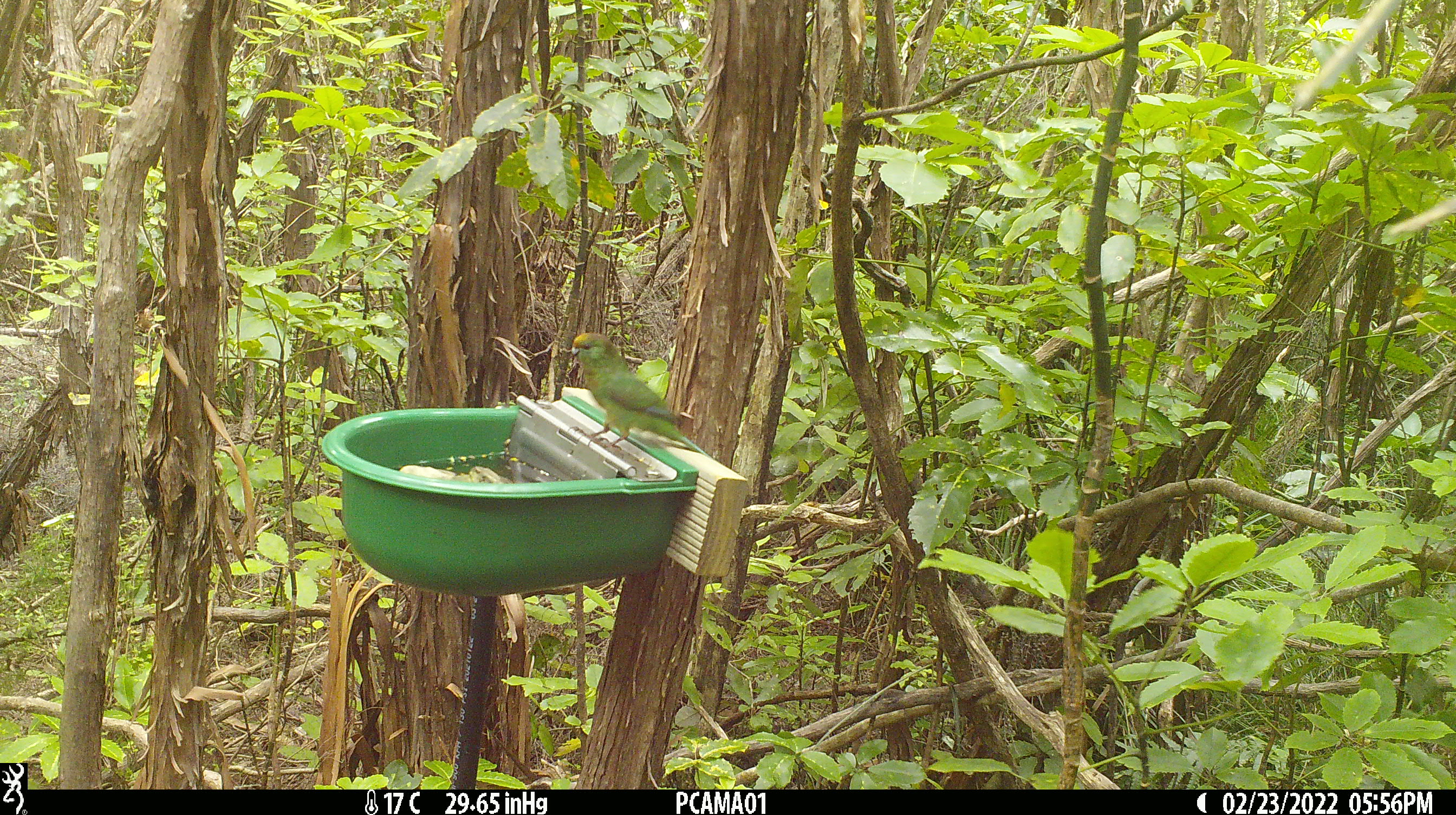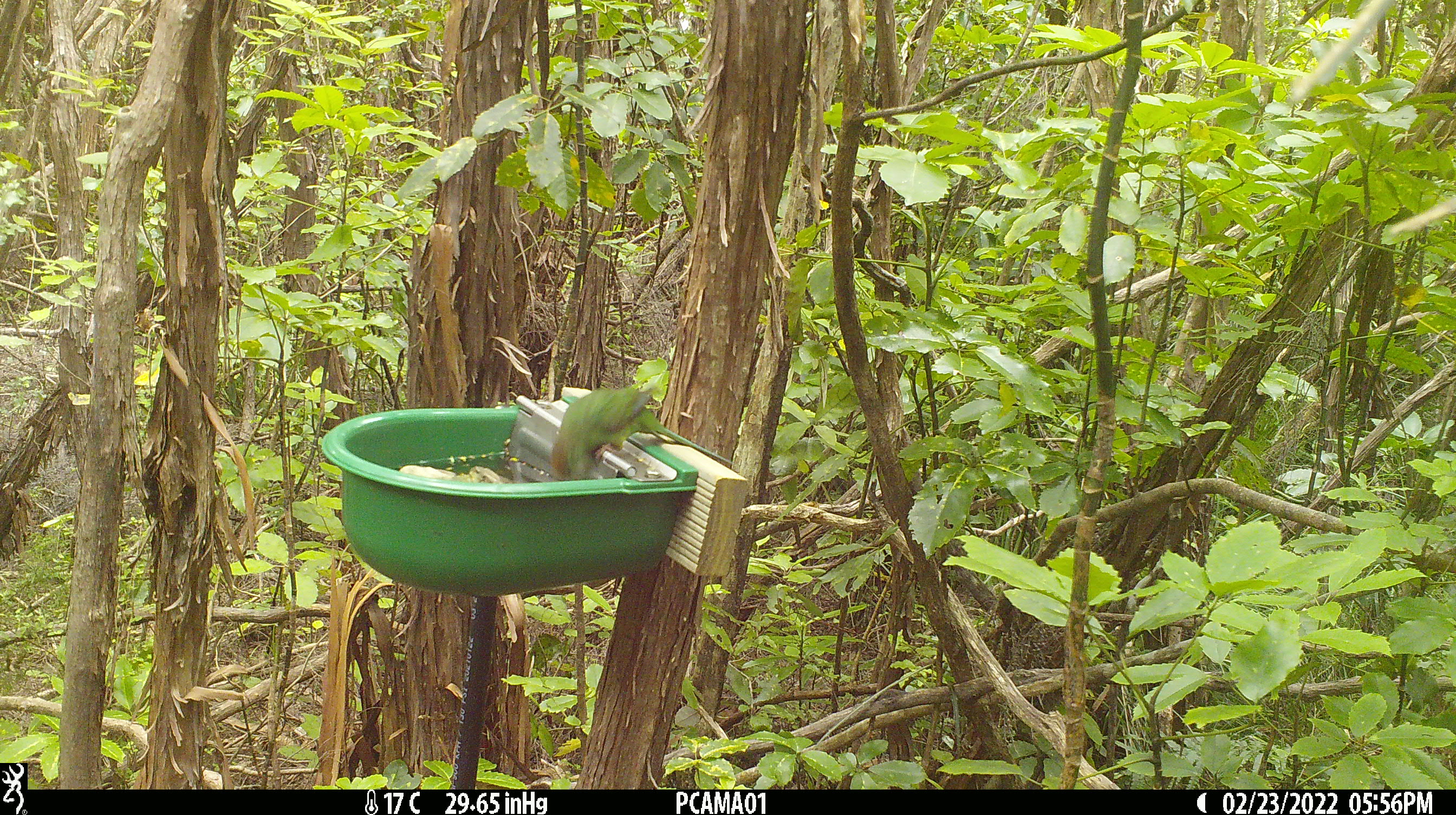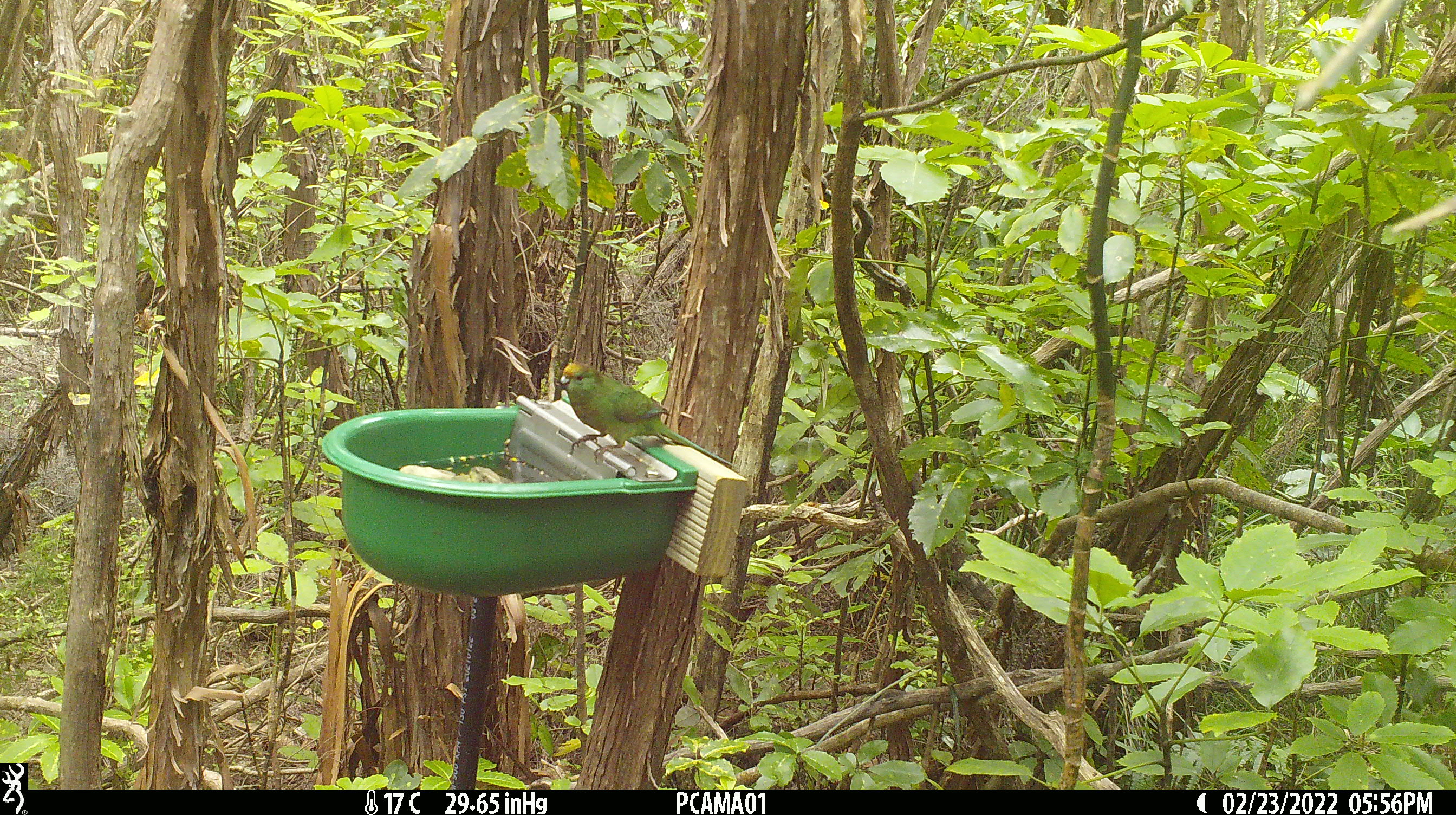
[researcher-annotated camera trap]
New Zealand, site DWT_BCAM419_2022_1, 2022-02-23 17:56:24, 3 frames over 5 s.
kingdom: Animalia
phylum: Chordata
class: Aves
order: Psittaciformes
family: Psittaculidae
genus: Cyanoramphus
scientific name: Cyanoramphus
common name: parakeet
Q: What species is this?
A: Parakeet (Cyanoramphus).